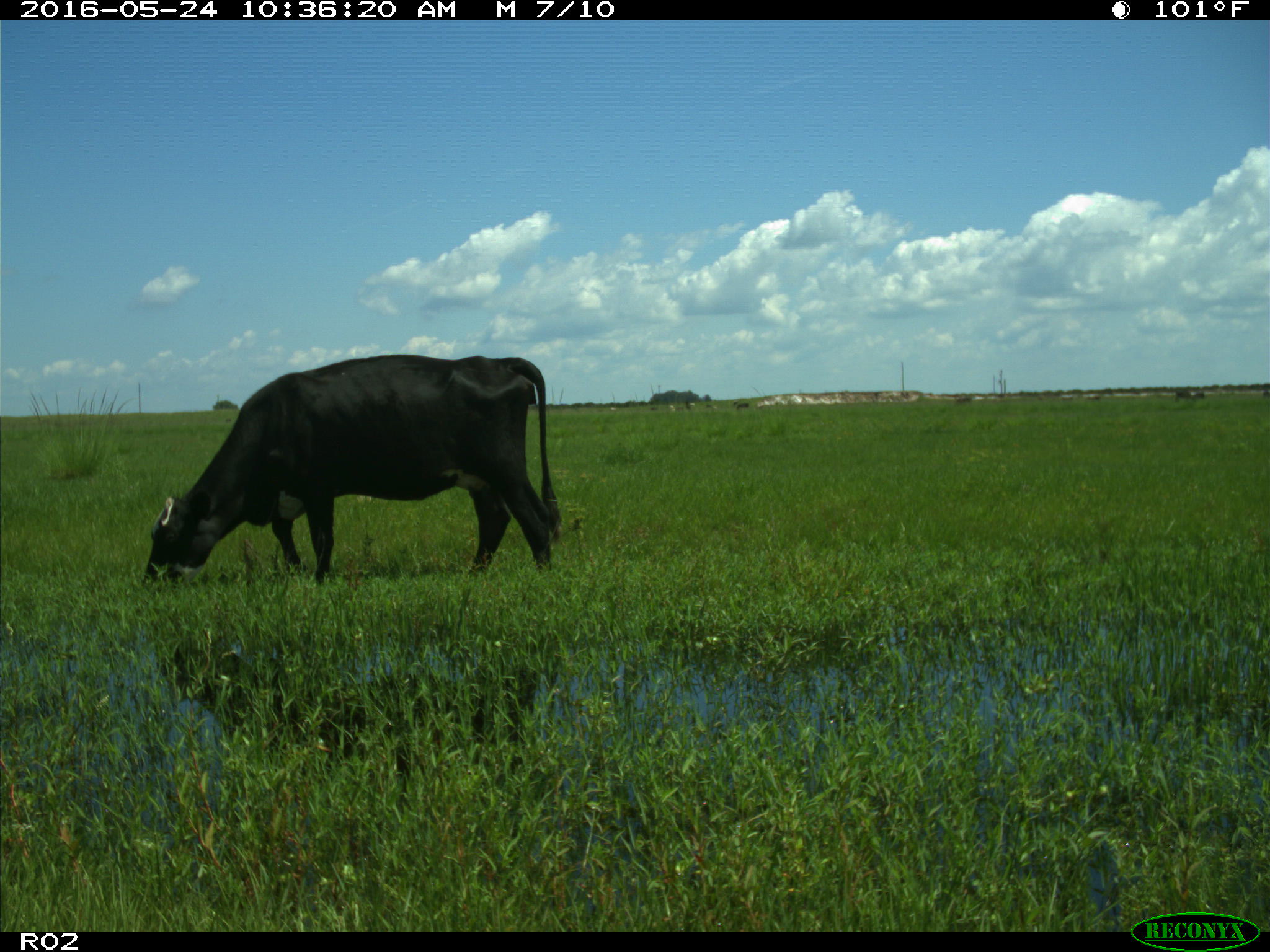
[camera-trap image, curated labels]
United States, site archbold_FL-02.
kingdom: Animalia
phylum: Chordata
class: Mammalia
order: Artiodactyla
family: Bovidae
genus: Bos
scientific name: Bos taurus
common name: domestic cow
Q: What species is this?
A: Bos taurus (domestic cow).